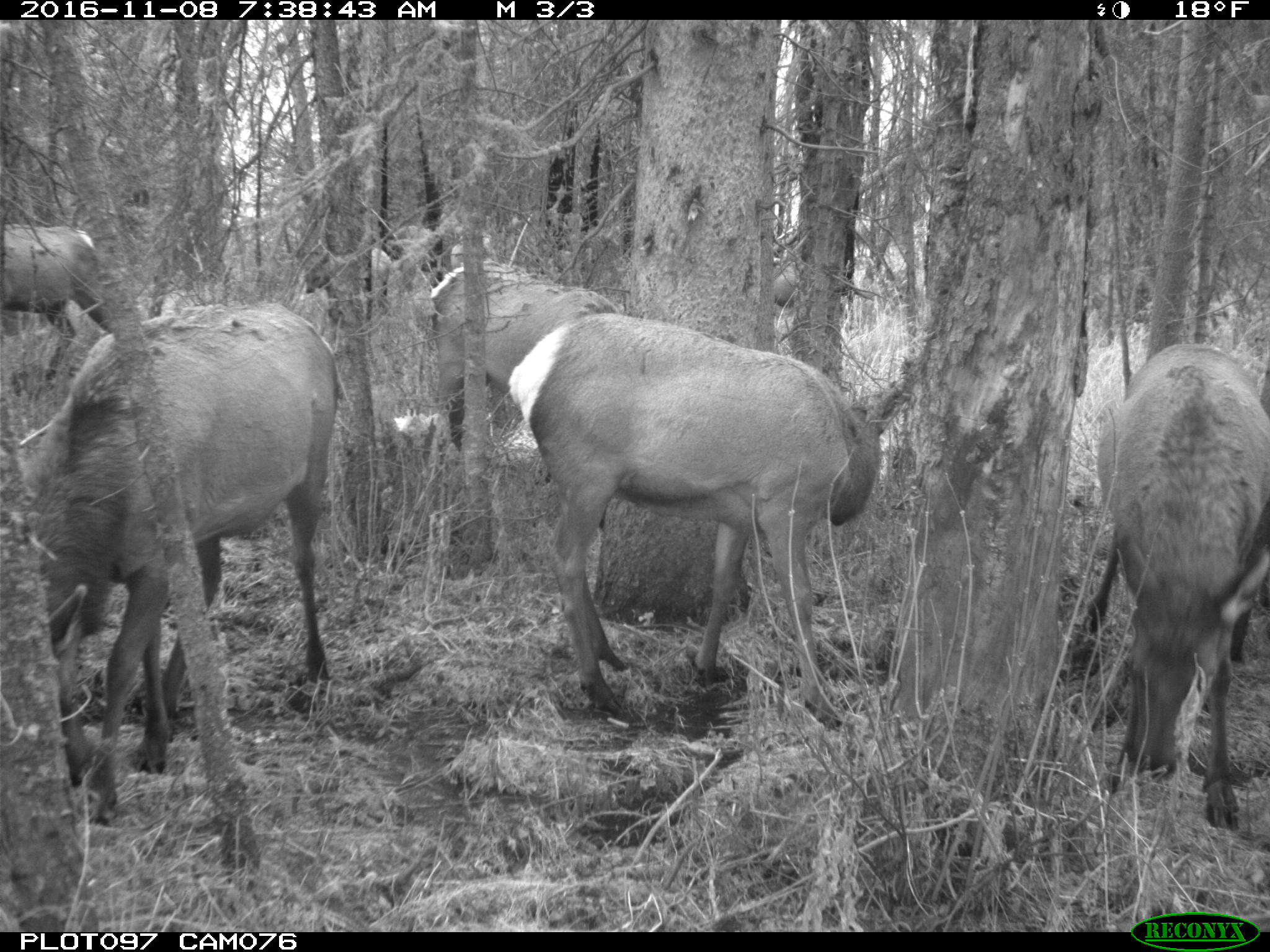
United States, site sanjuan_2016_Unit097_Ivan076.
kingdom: Animalia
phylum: Chordata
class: Mammalia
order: Artiodactyla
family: Cervidae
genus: Cervus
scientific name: Cervus elaphus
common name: red deer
Cervus elaphus (red deer).